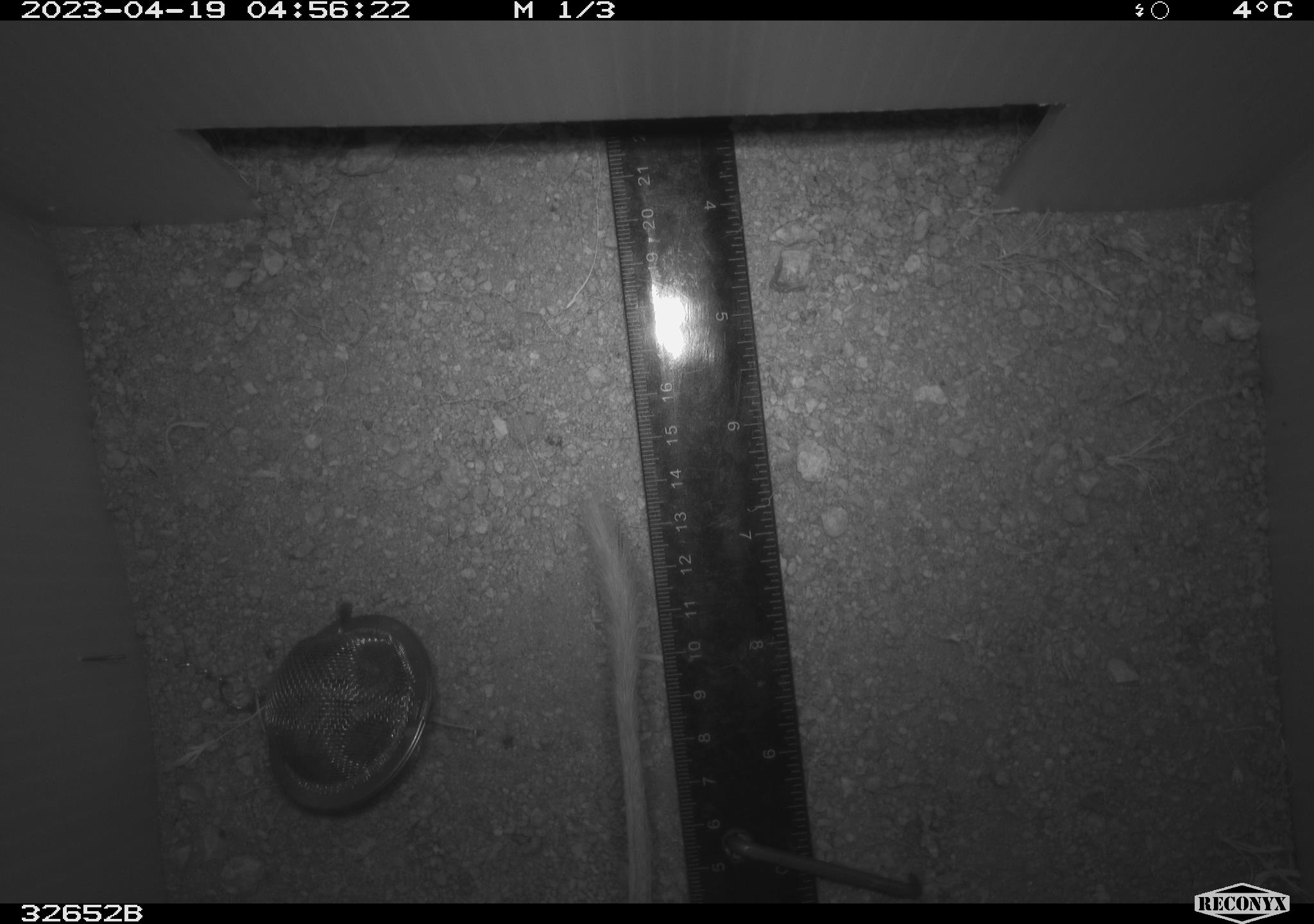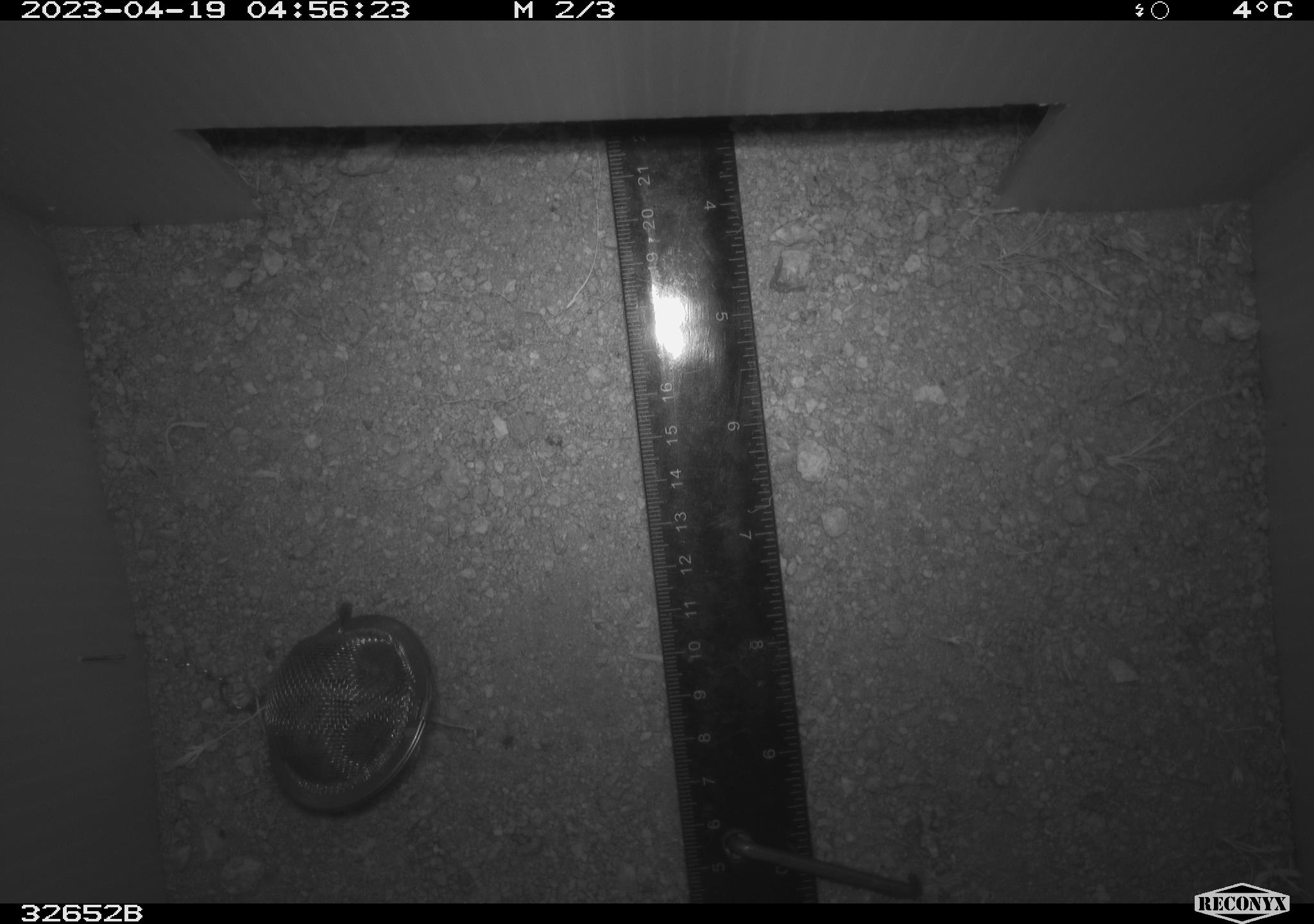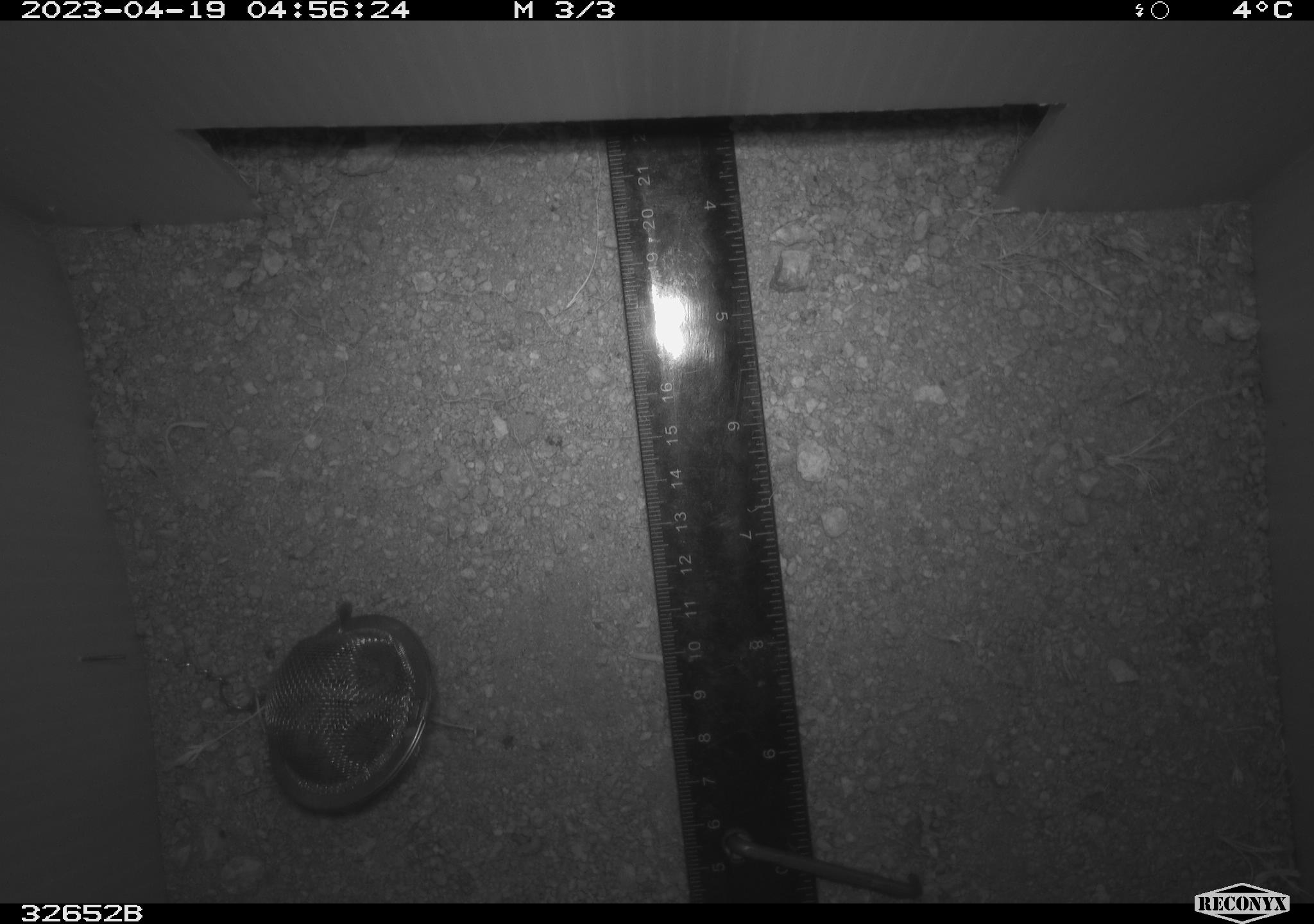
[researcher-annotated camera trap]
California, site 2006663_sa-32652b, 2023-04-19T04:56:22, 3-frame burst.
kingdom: Animalia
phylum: Chordata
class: Mammalia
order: Rodentia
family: Heteromyidae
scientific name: Heteromyidae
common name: kangaroo rats and pocket mice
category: heteromyidae family